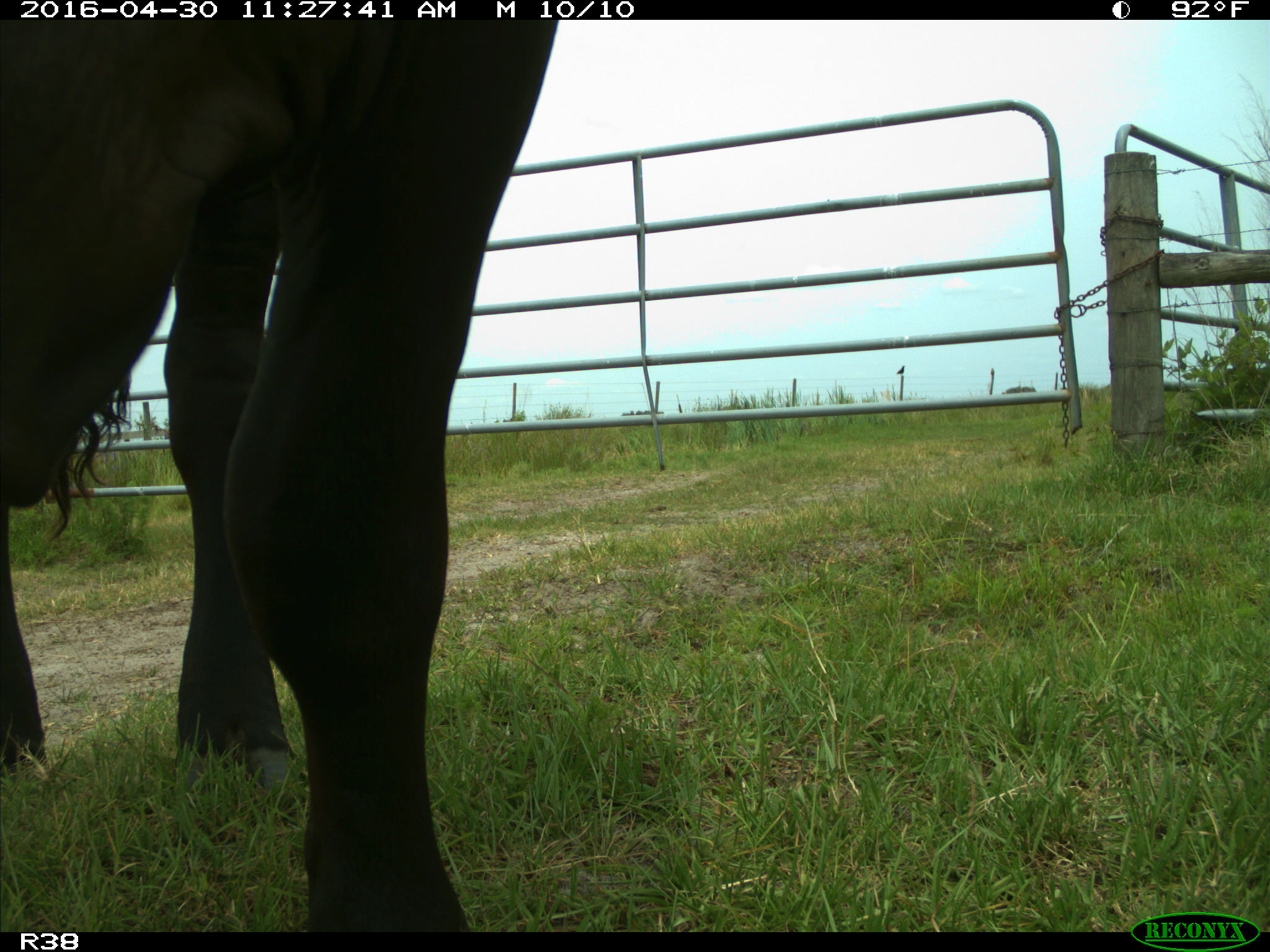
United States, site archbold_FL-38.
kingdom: Animalia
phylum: Chordata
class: Mammalia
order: Artiodactyla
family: Bovidae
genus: Bos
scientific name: Bos taurus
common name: domestic cow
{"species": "Bos taurus (domestic cow)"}